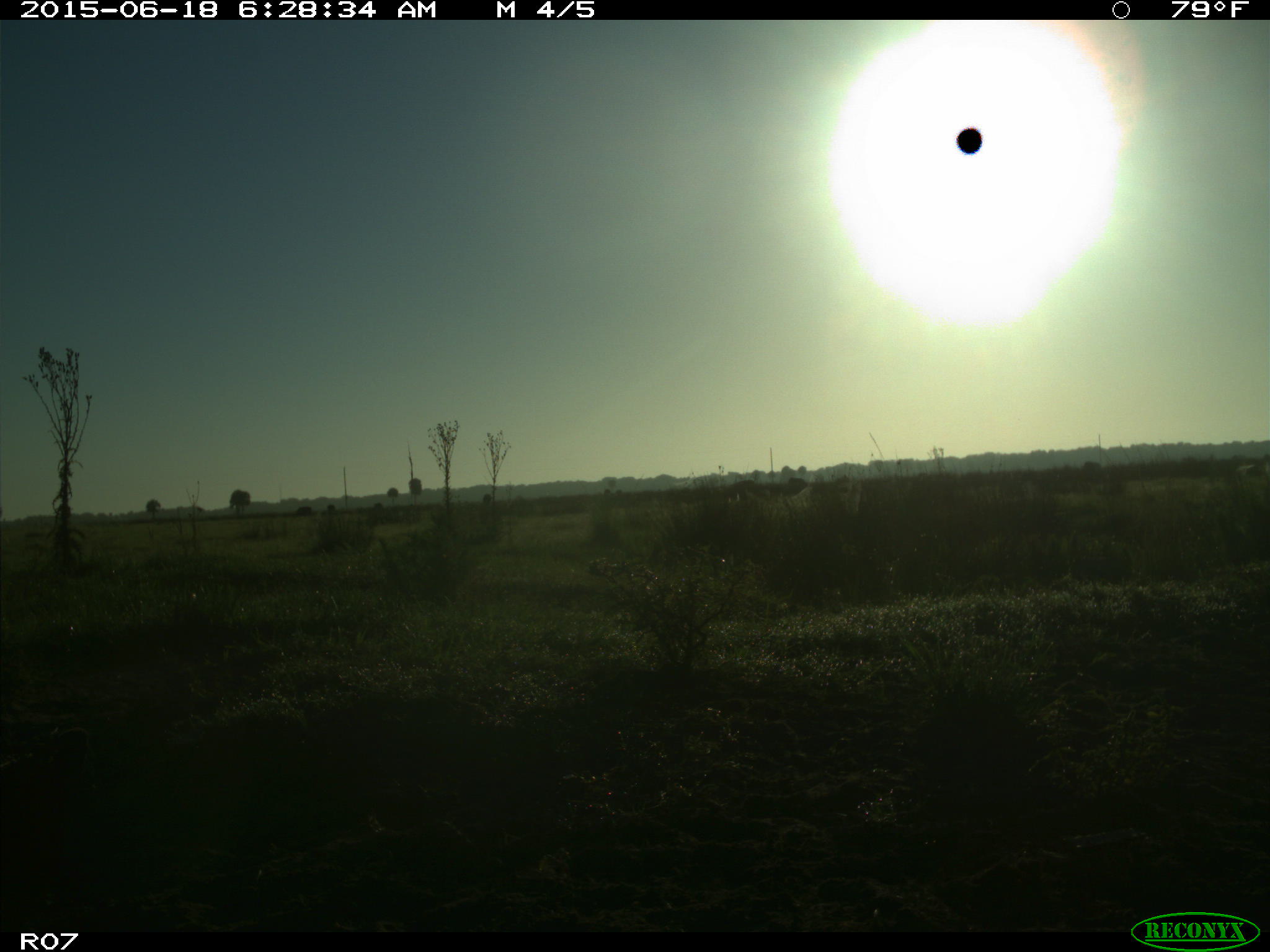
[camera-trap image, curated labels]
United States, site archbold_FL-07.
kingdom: Animalia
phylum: Chordata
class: Mammalia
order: Artiodactyla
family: Bovidae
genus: Bos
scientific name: Bos taurus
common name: domestic cow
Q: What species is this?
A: Bos taurus (domestic cow).